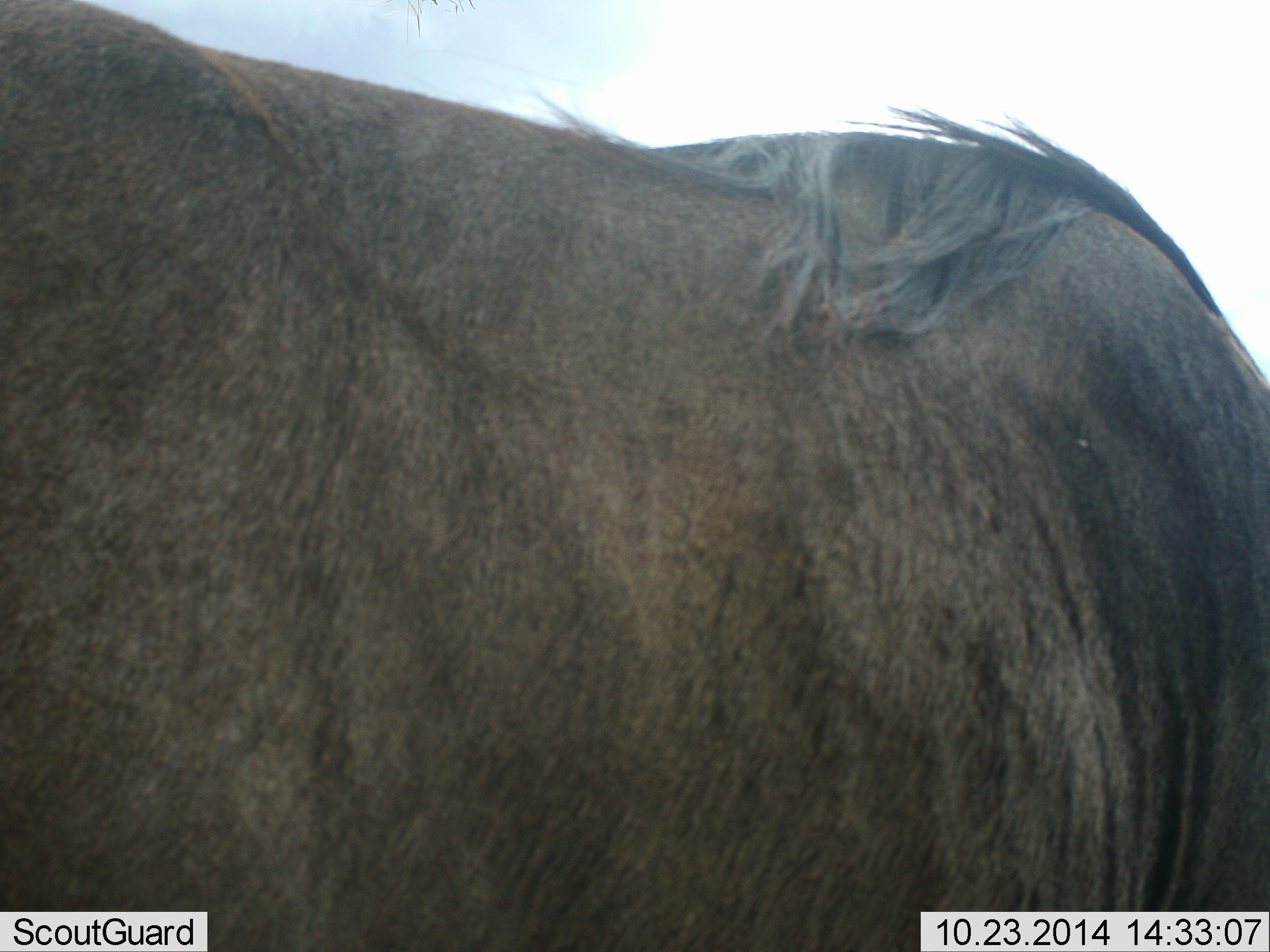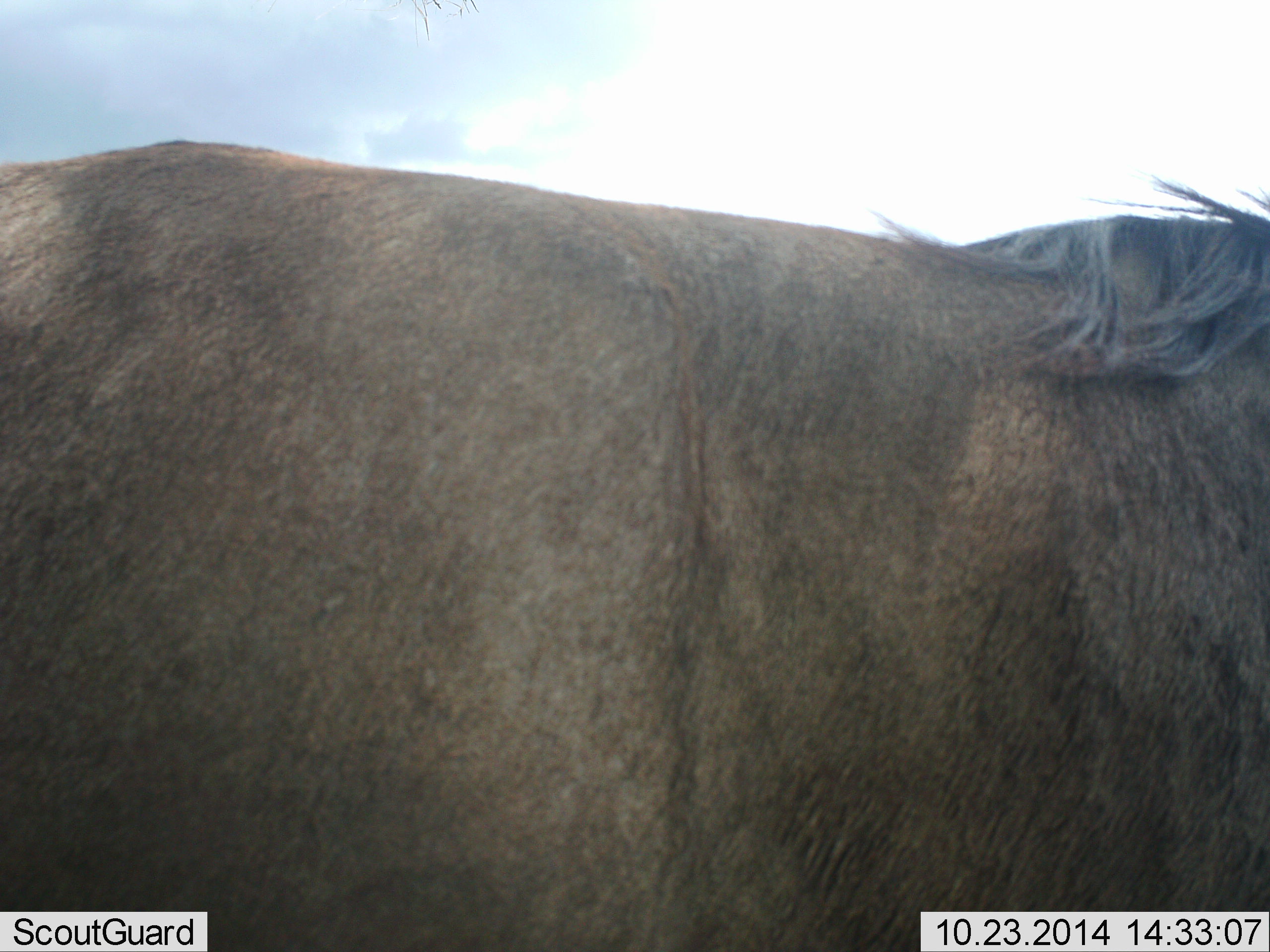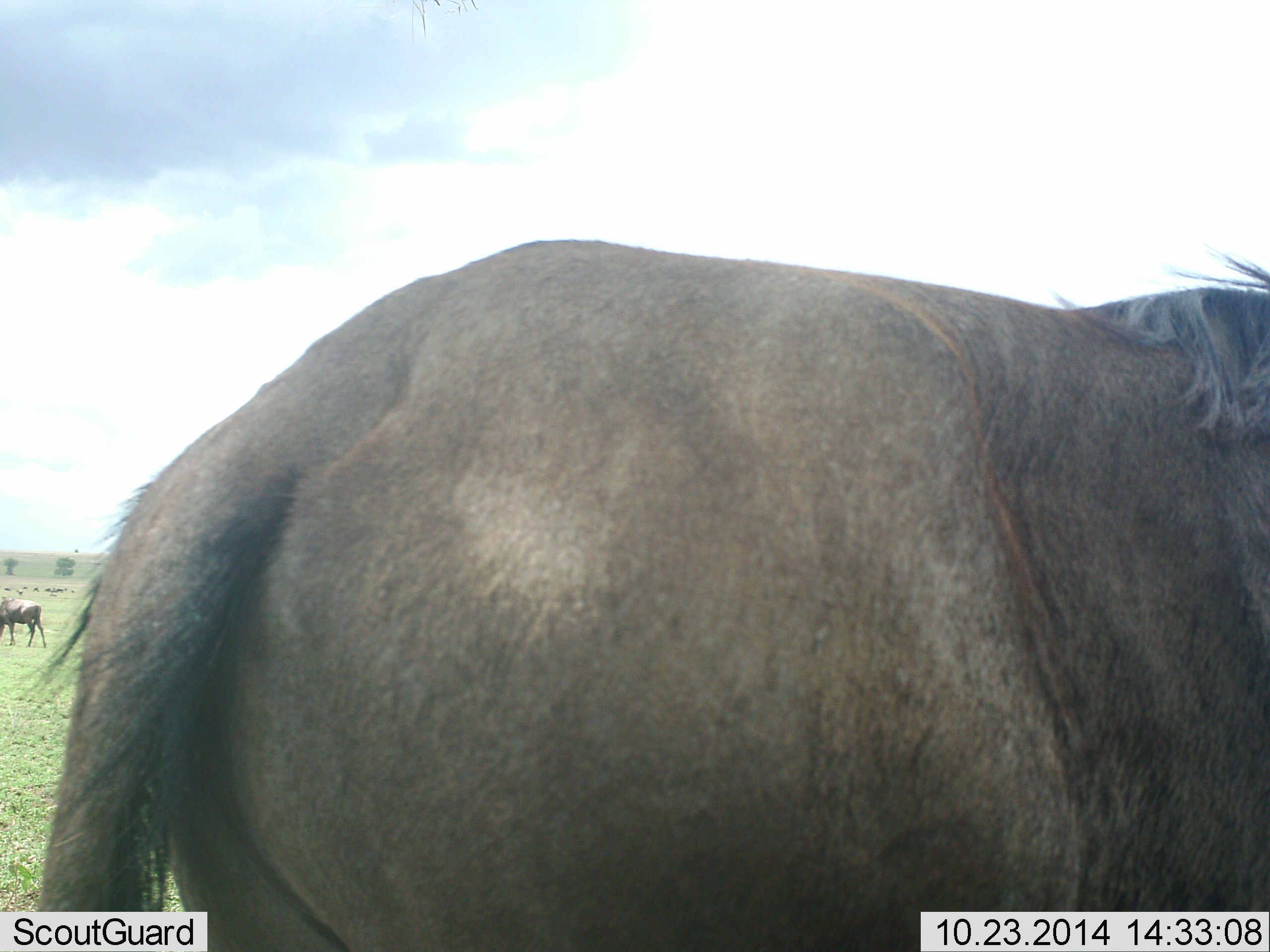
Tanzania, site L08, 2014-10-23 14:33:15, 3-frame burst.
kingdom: Animalia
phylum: Chordata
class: Mammalia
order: Artiodactyla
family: Bovidae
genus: Connochaetes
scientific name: Connochaetes taurinus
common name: blue wildebeest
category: wildebeest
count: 1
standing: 40%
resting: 0%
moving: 60%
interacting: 0%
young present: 0%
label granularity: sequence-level